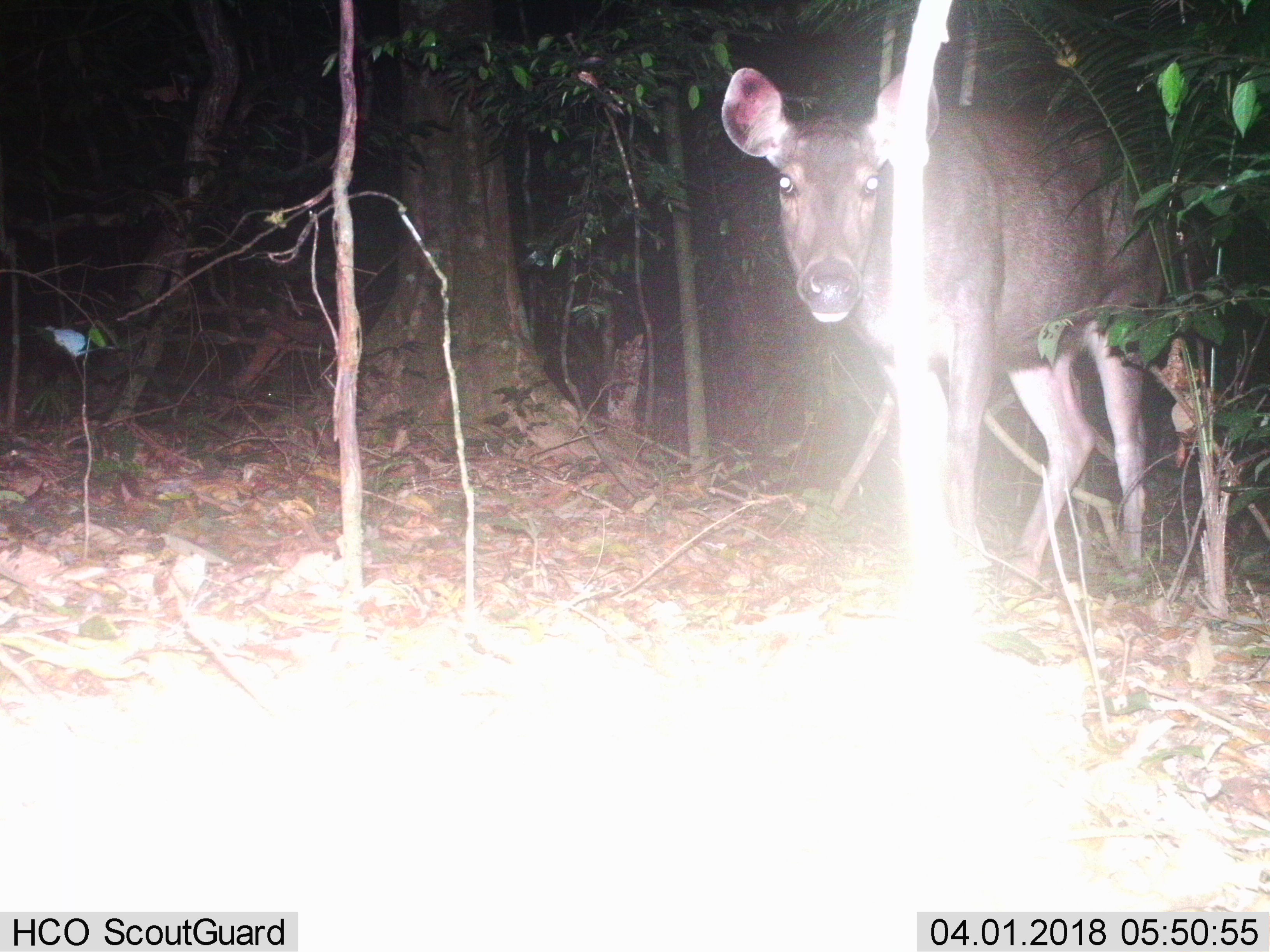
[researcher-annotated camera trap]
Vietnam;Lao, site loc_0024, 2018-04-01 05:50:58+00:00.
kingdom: Animalia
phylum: Chordata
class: Mammalia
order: Artiodactyla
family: Cervidae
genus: Rusa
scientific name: Rusa unicolor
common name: sambar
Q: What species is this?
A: Sambar (Rusa unicolor).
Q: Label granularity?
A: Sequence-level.